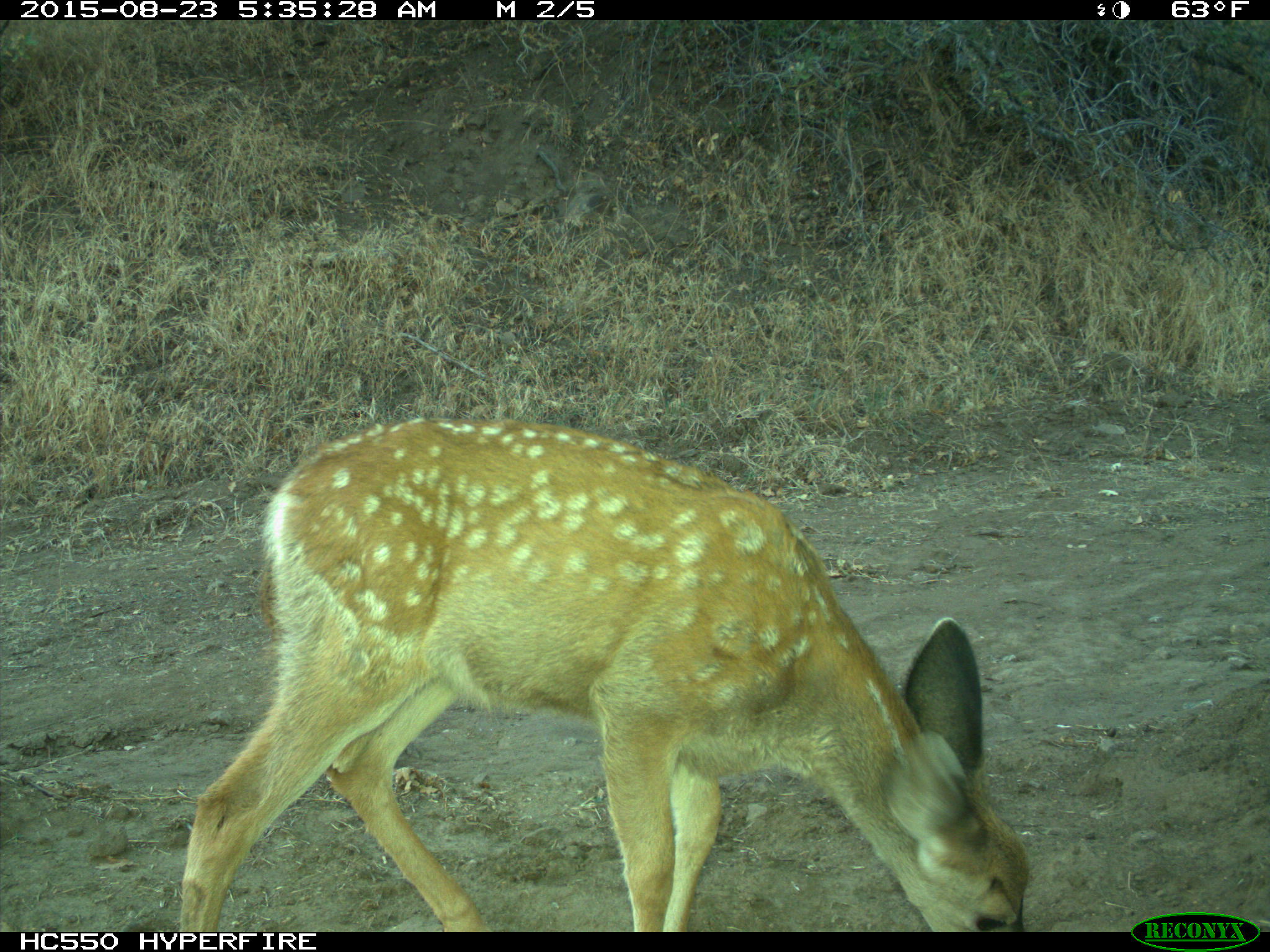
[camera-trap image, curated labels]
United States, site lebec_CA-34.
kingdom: Animalia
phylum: Chordata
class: Mammalia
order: Artiodactyla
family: Cervidae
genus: Odocoileus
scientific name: Odocoileus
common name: deer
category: unidentified deer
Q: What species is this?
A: Unidentified deer (deer) (Odocoileus).